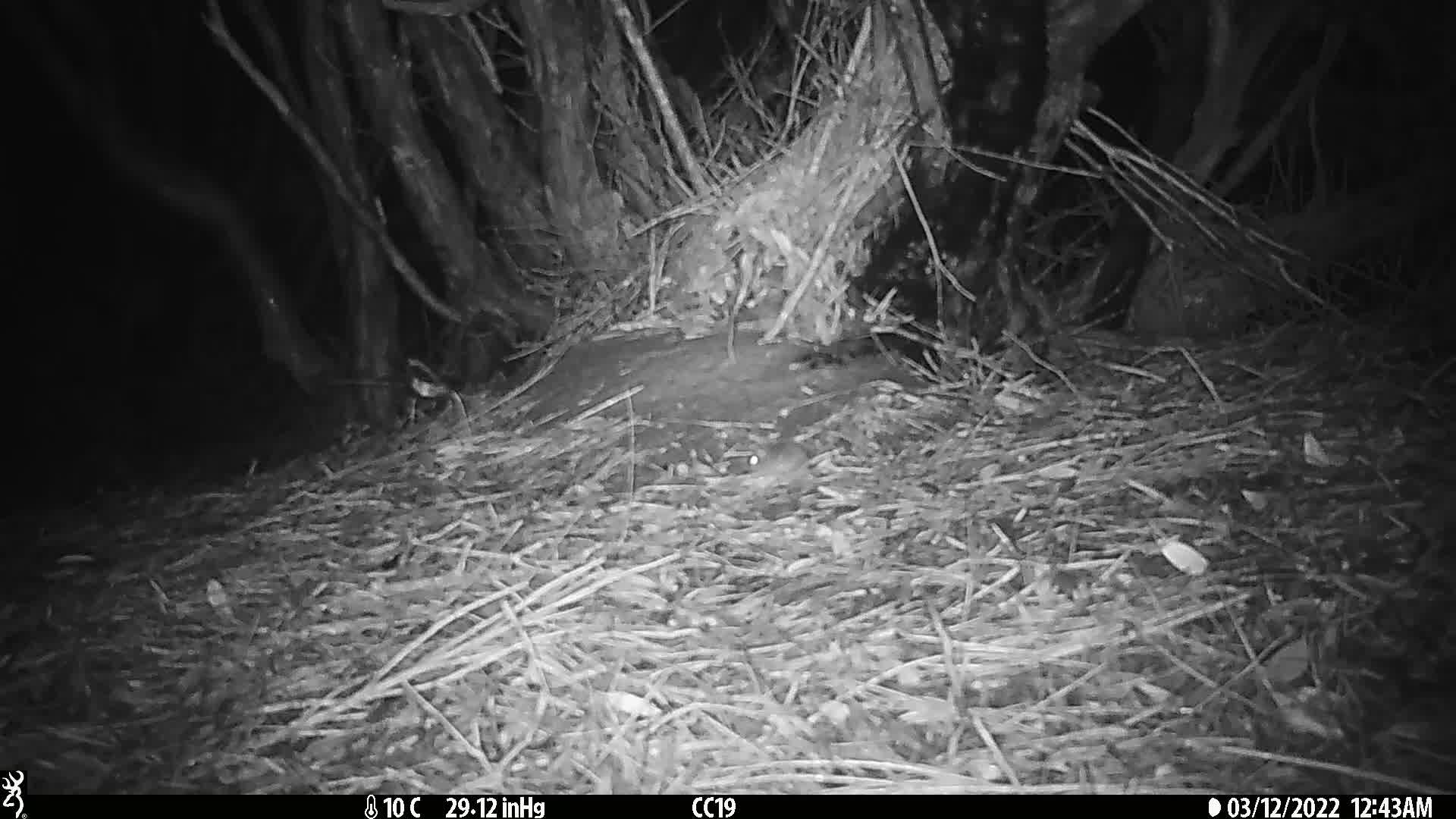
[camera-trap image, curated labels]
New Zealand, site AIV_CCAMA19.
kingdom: Animalia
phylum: Chordata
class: Mammalia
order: Rodentia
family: Muridae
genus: Mus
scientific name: Mus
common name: mouse